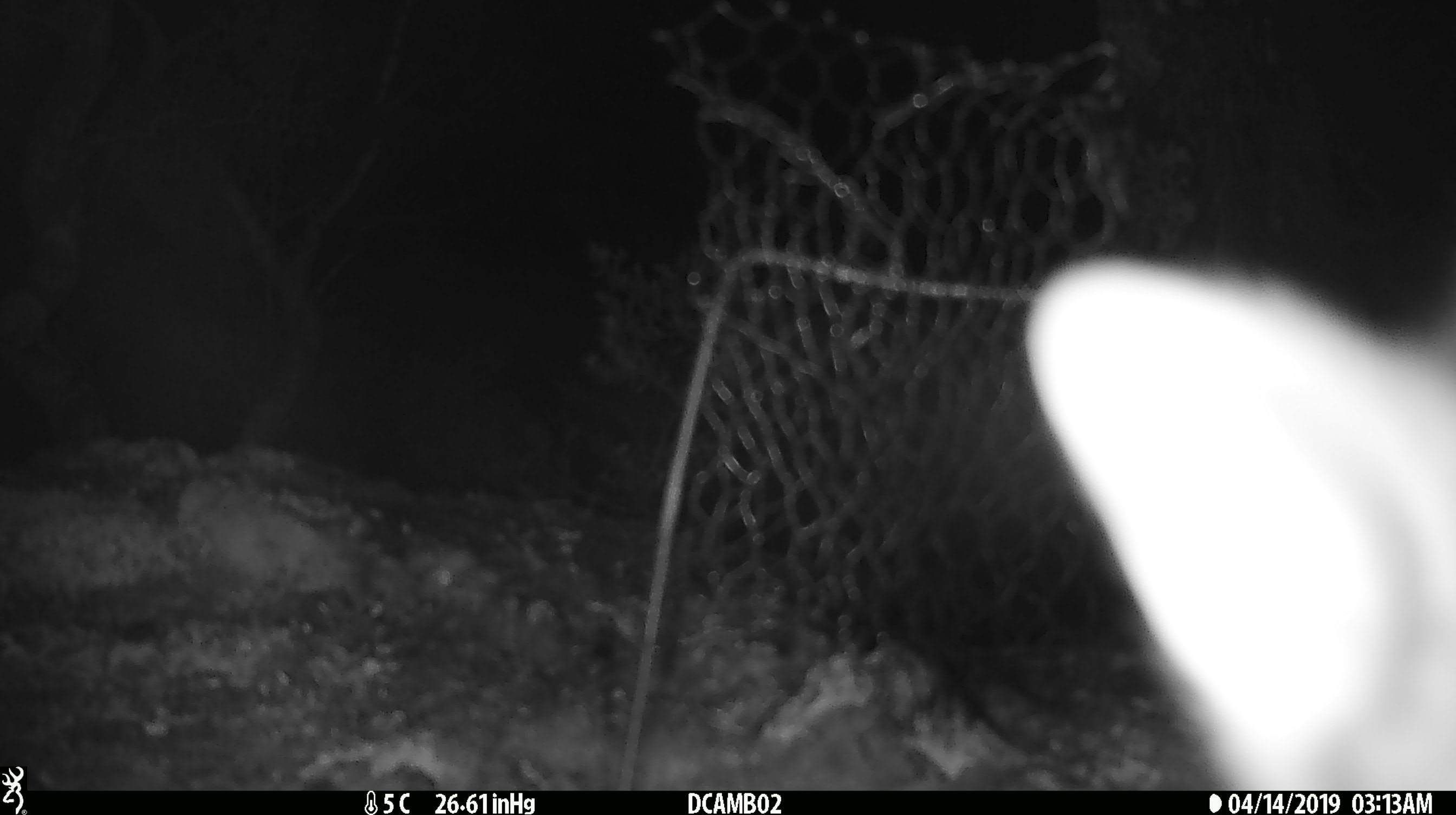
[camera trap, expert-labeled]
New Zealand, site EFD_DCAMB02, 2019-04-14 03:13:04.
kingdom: Animalia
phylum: Chordata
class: Mammalia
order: Diprotodontia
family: Phalangeridae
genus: Trichosurus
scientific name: Trichosurus vulpecula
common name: common brushtail possum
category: possum